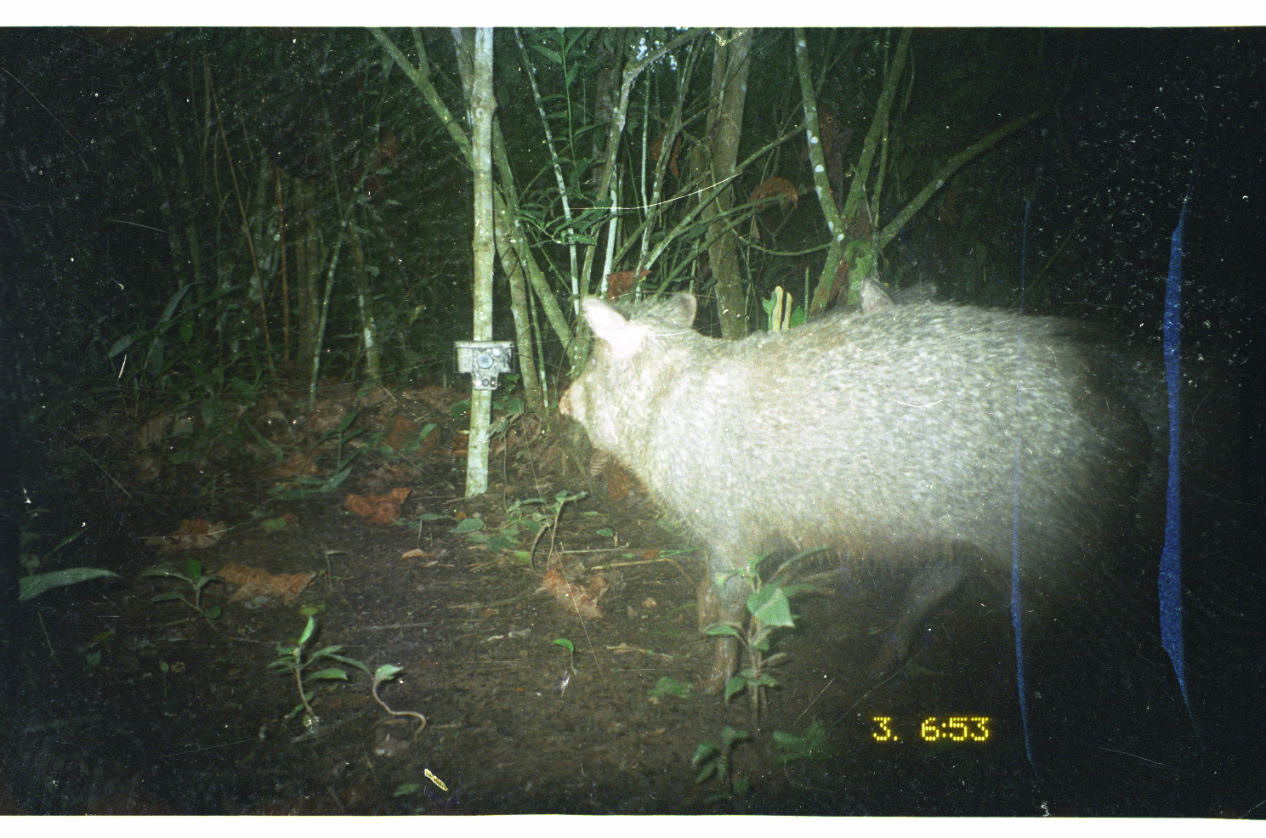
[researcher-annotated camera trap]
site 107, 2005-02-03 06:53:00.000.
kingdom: Animalia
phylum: Chordata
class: Mammalia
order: Artiodactyla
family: Tayassuidae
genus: Pecari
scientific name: Pecari tajacu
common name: collared peccary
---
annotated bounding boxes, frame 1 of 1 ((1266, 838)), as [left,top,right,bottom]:
pecari tajacu: [559,295,1141,696]